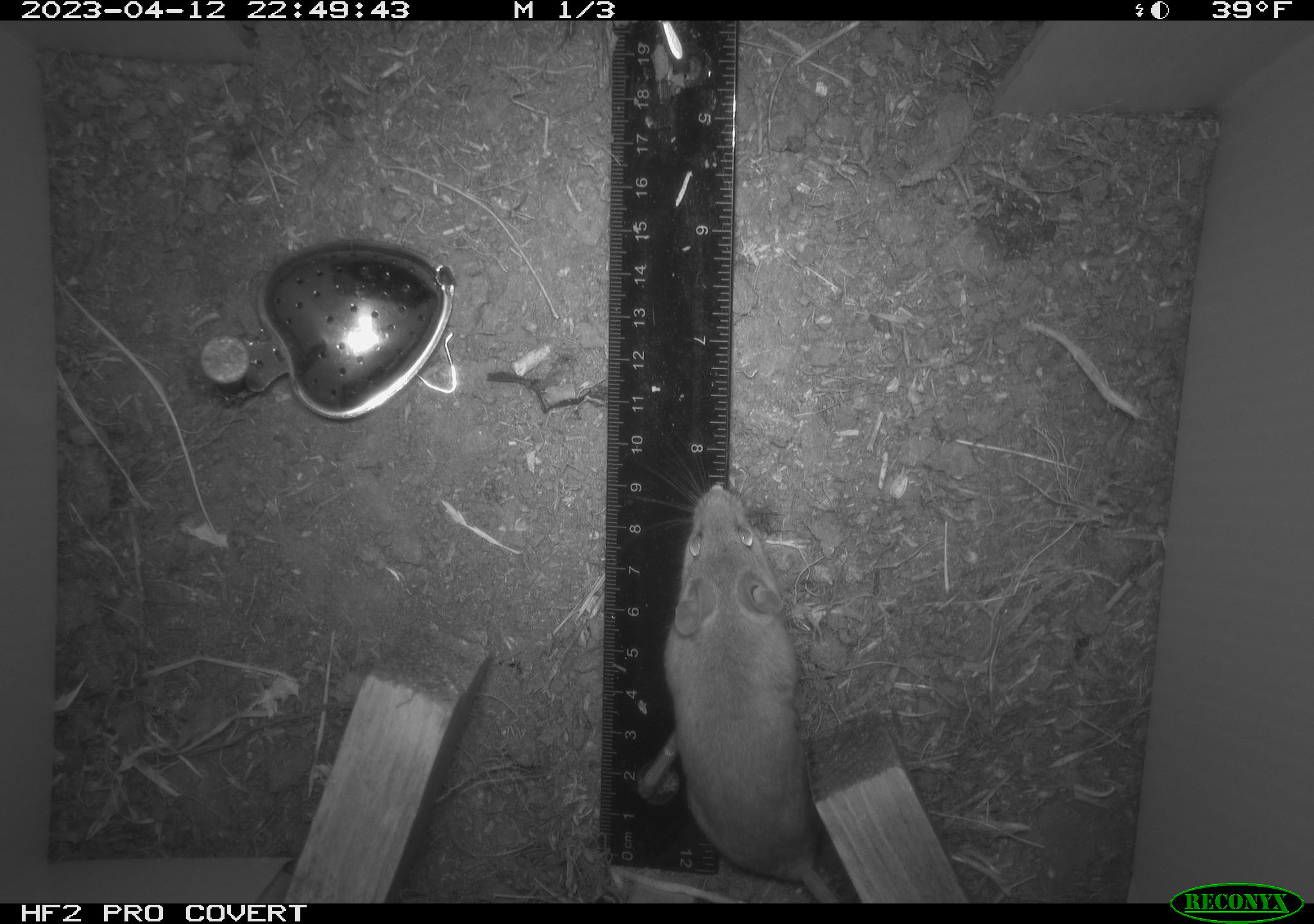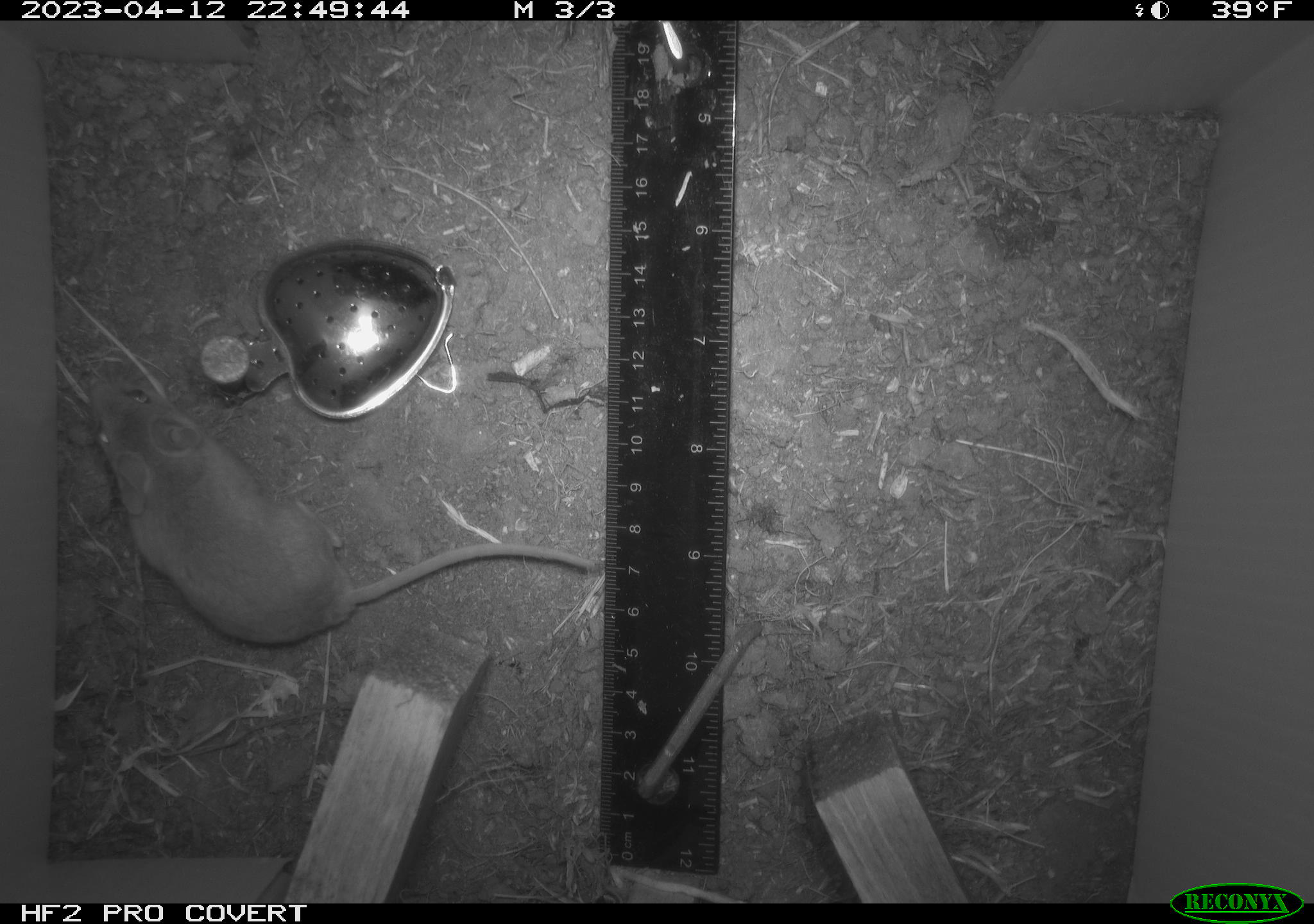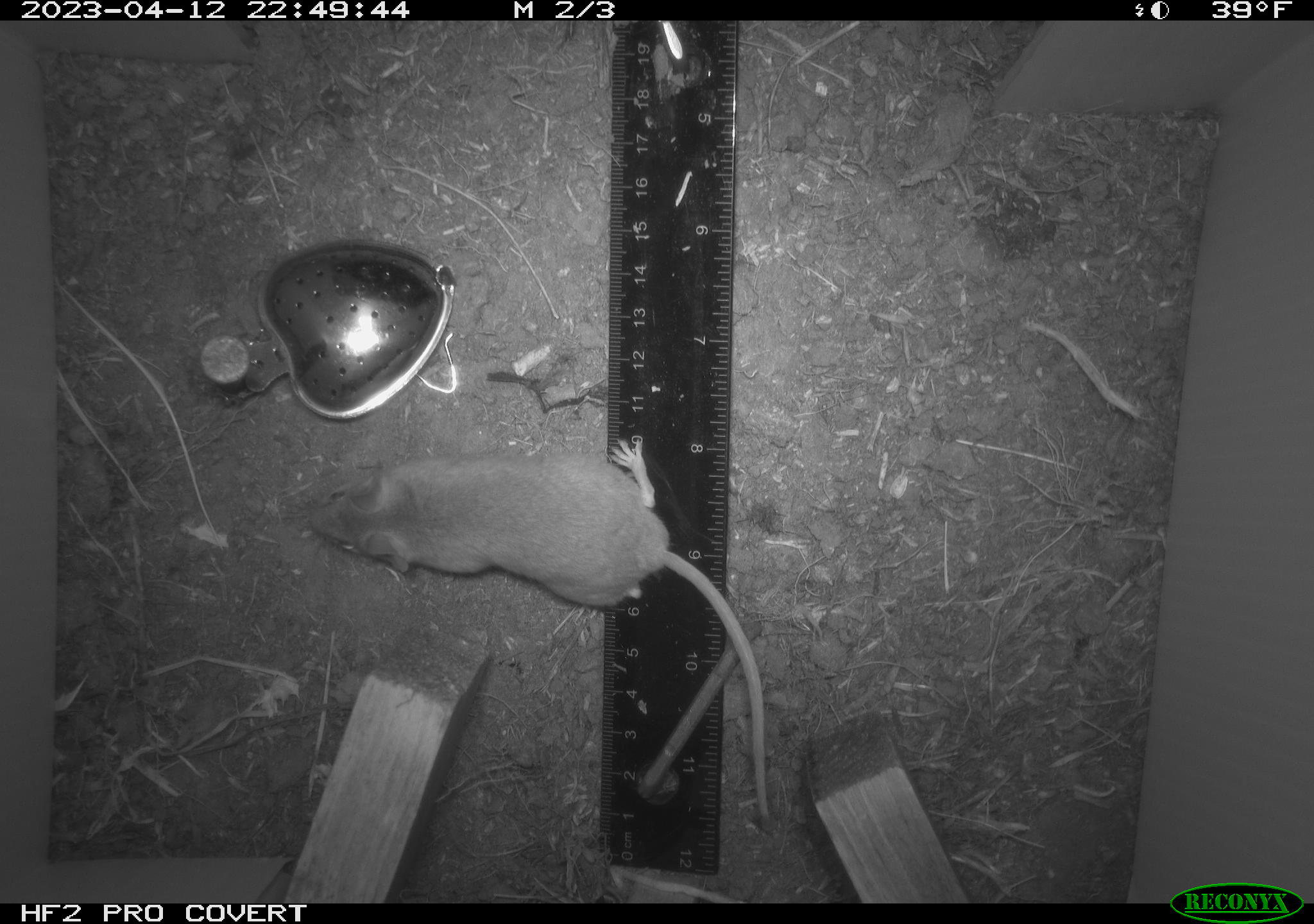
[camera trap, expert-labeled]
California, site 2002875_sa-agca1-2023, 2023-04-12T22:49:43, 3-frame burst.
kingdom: Animalia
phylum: Chordata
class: Mammalia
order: Rodentia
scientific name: Rodentia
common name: mouse species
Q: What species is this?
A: Mouse species (Rodentia).